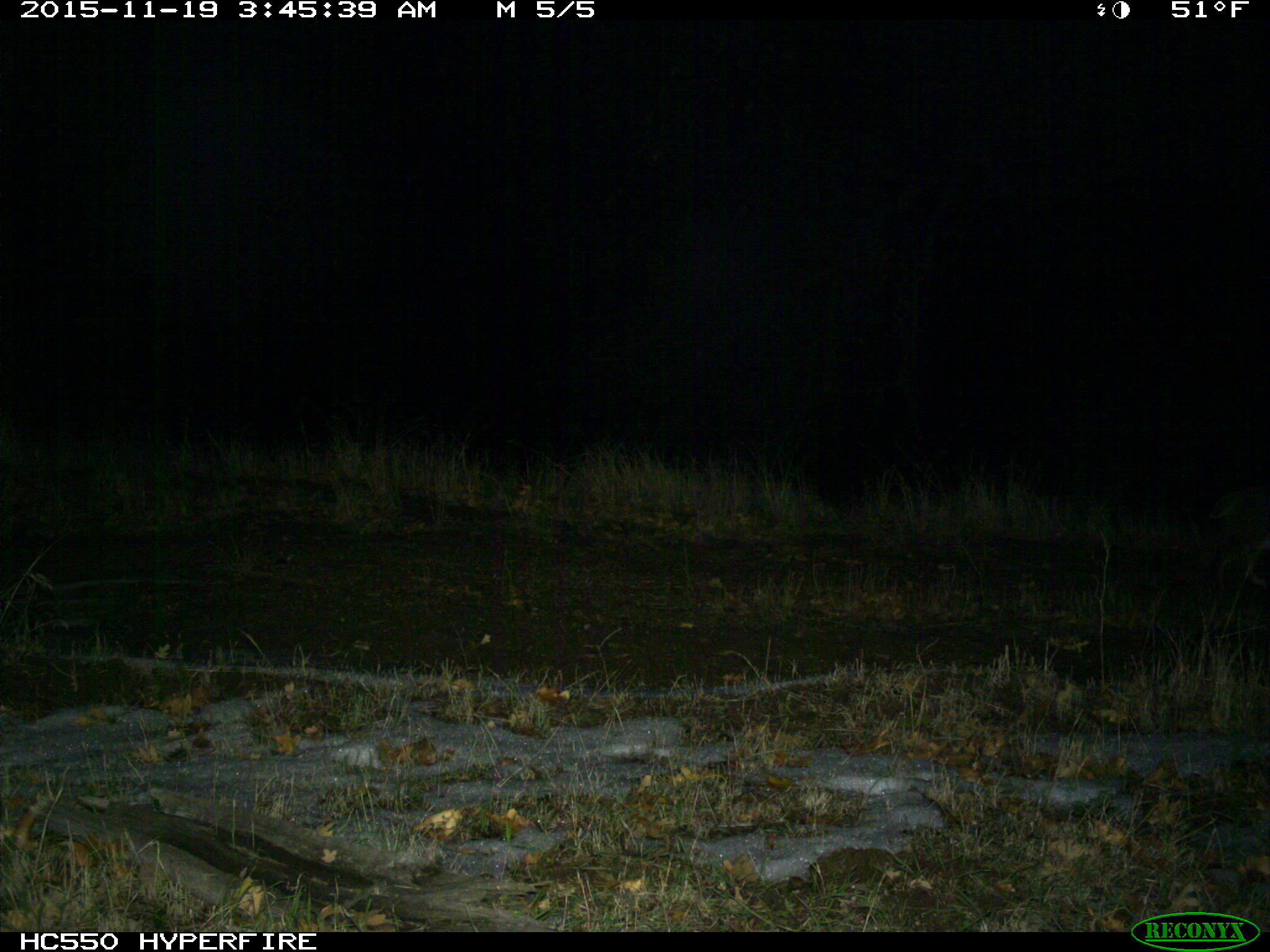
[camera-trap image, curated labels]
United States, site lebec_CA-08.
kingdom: Animalia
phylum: Chordata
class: Mammalia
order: Carnivora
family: Felidae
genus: Lynx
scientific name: Lynx rufus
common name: bobcat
Lynx rufus (bobcat).